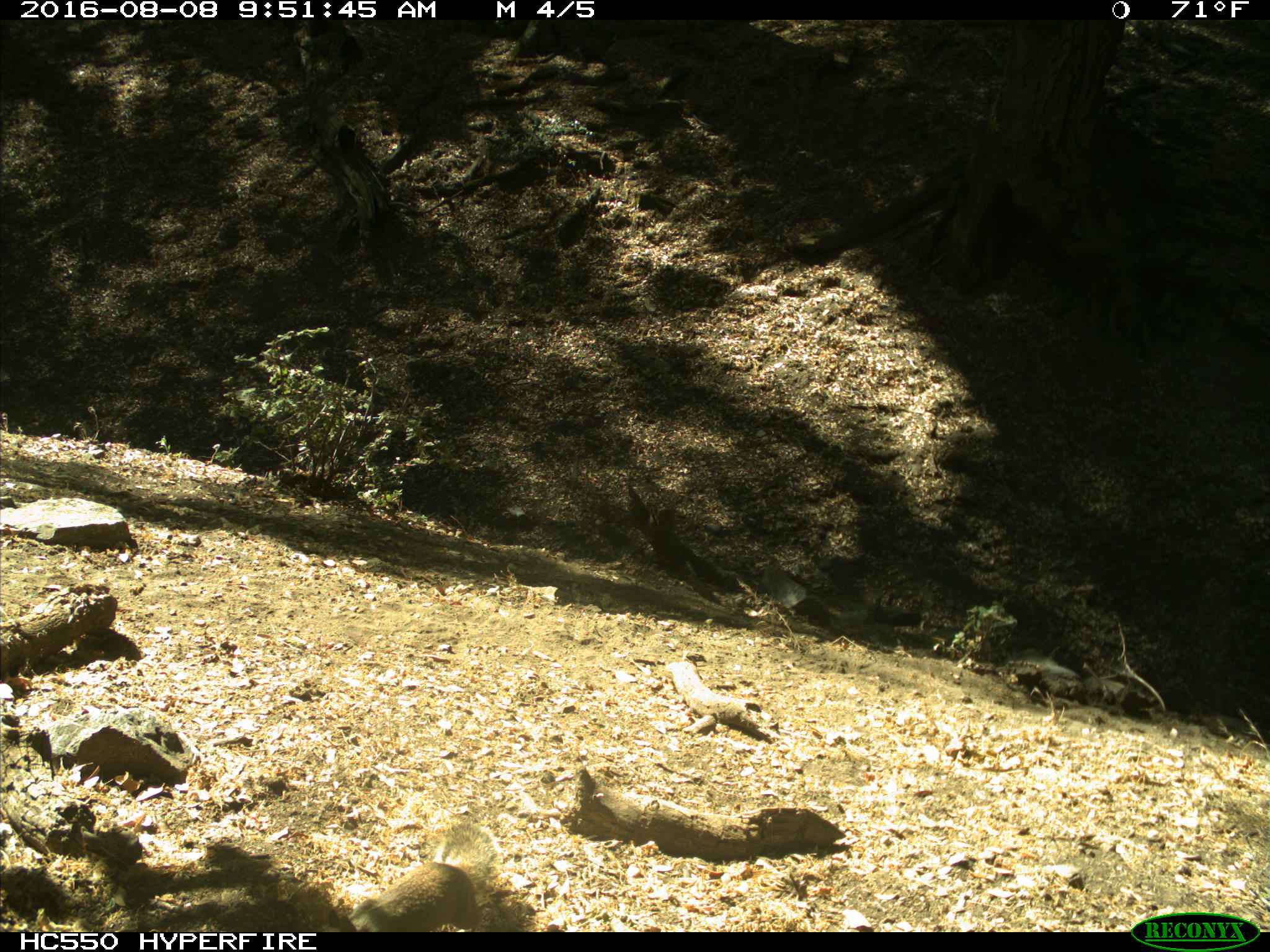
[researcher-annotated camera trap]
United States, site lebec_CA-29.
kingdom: Animalia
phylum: Chordata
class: Mammalia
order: Rodentia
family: Sciuridae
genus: Otospermophilus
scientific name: Otospermophilus beecheyi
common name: california ground squirrel